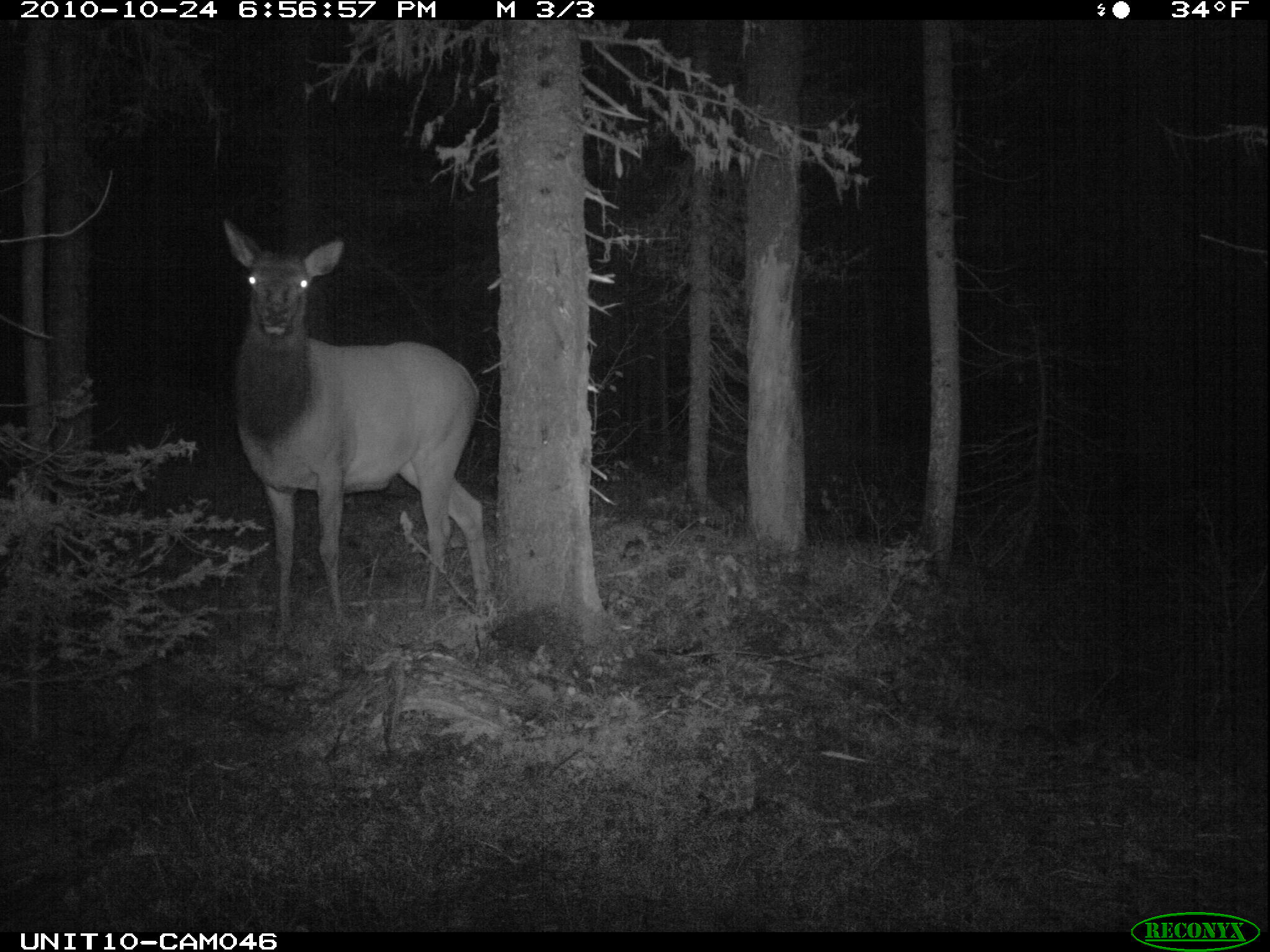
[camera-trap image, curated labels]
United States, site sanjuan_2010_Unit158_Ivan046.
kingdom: Animalia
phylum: Chordata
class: Mammalia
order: Artiodactyla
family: Cervidae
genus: Cervus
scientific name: Cervus elaphus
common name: red deer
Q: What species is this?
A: Cervus elaphus (red deer).